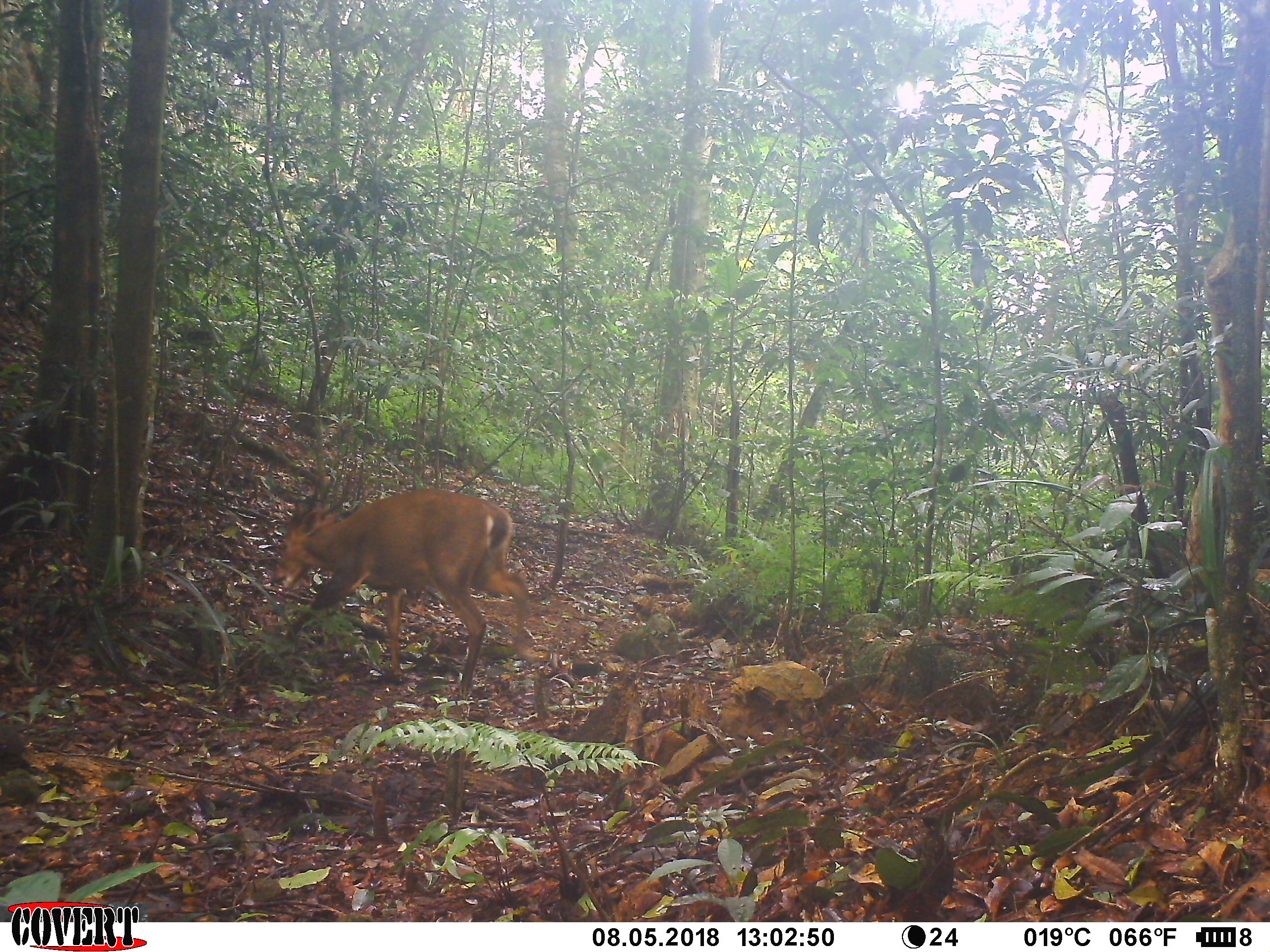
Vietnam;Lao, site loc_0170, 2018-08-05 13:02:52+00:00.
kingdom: Animalia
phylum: Chordata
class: Mammalia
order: Artiodactyla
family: Cervidae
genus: Muntiacus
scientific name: Muntiacus vuquangensis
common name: large-antlered muntjac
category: large antlered muntjac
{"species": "large antlered muntjac (large-antlered muntjac) (Muntiacus vuquangensis)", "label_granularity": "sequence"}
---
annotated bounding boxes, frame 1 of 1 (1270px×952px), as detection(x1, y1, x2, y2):
large antlered muntjac: detection(270, 471, 541, 696)